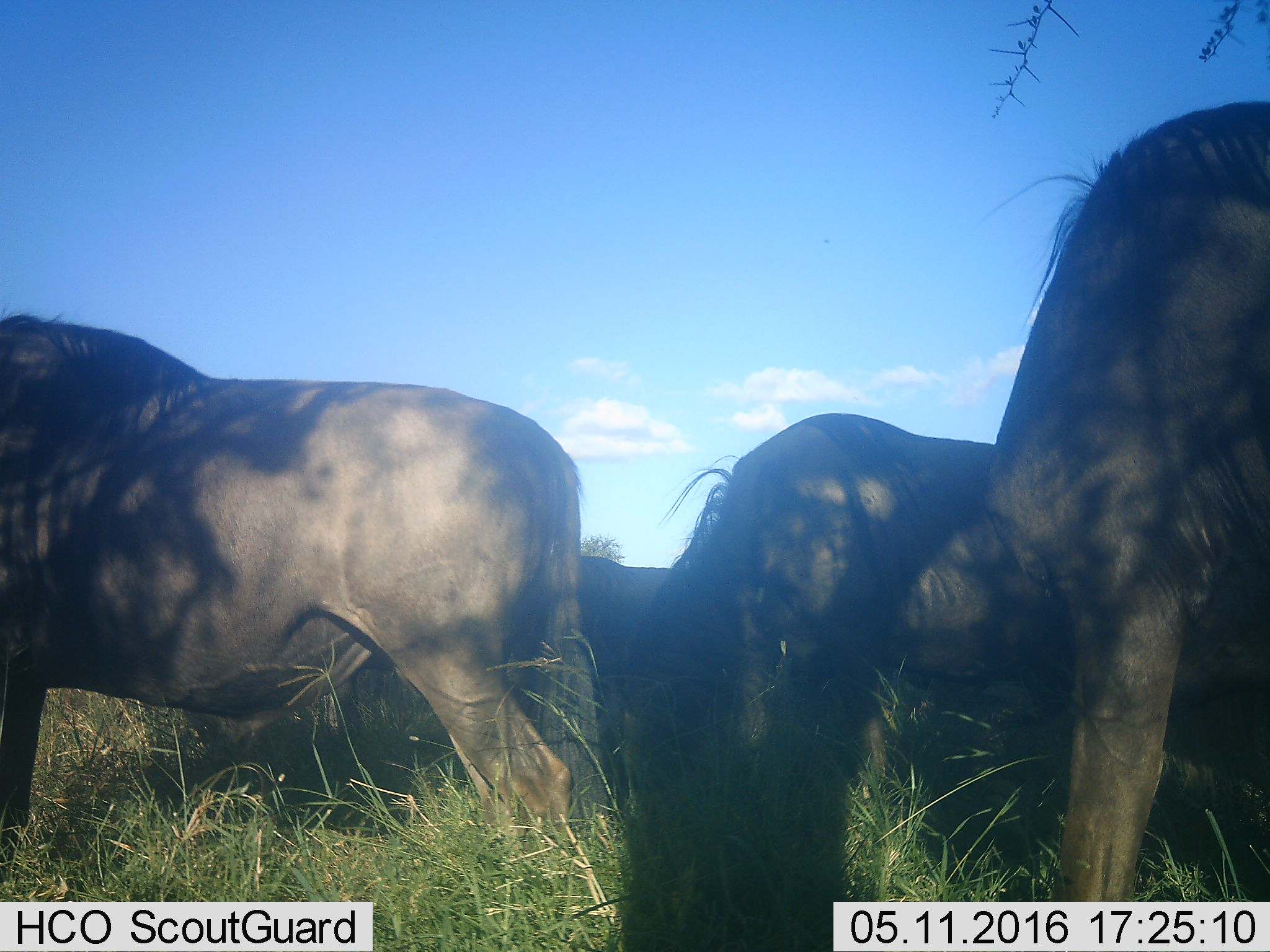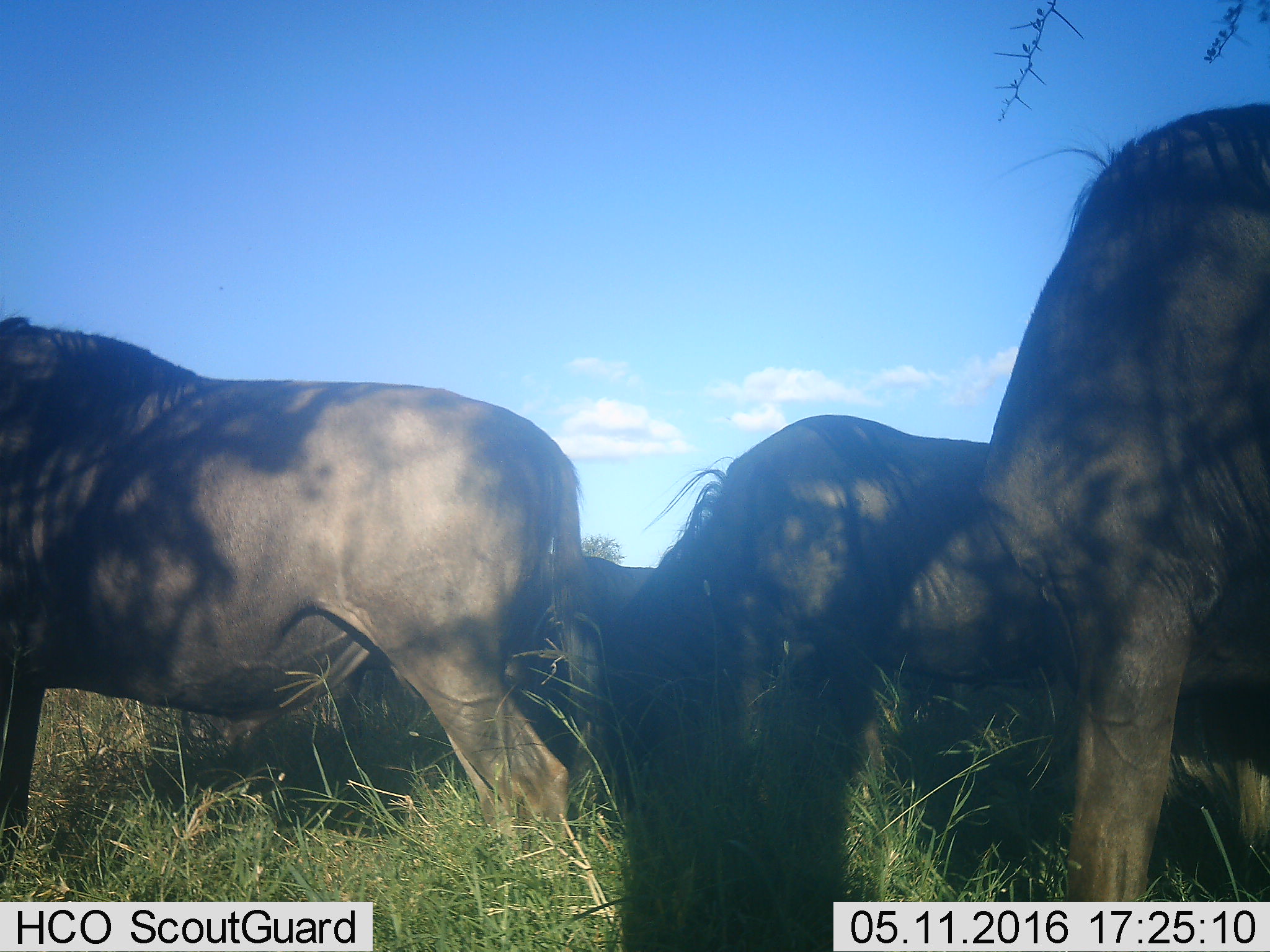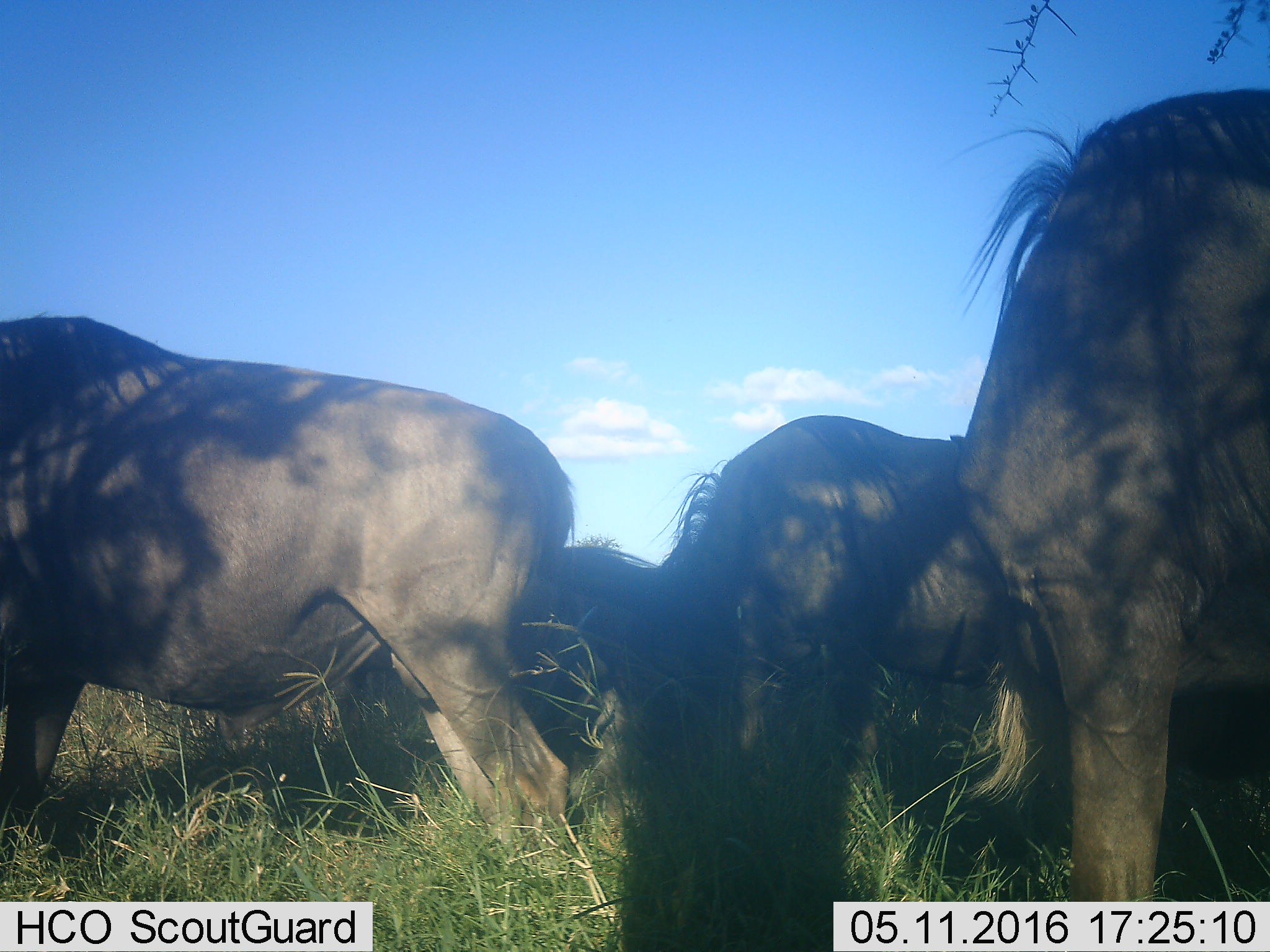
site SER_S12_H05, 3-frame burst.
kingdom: Animalia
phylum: Chordata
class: Mammalia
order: Artiodactyla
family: Bovidae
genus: Connochaetes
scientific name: Connochaetes taurinus taurinus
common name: blue wildebeest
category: wildebeestblue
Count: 4.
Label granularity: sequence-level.